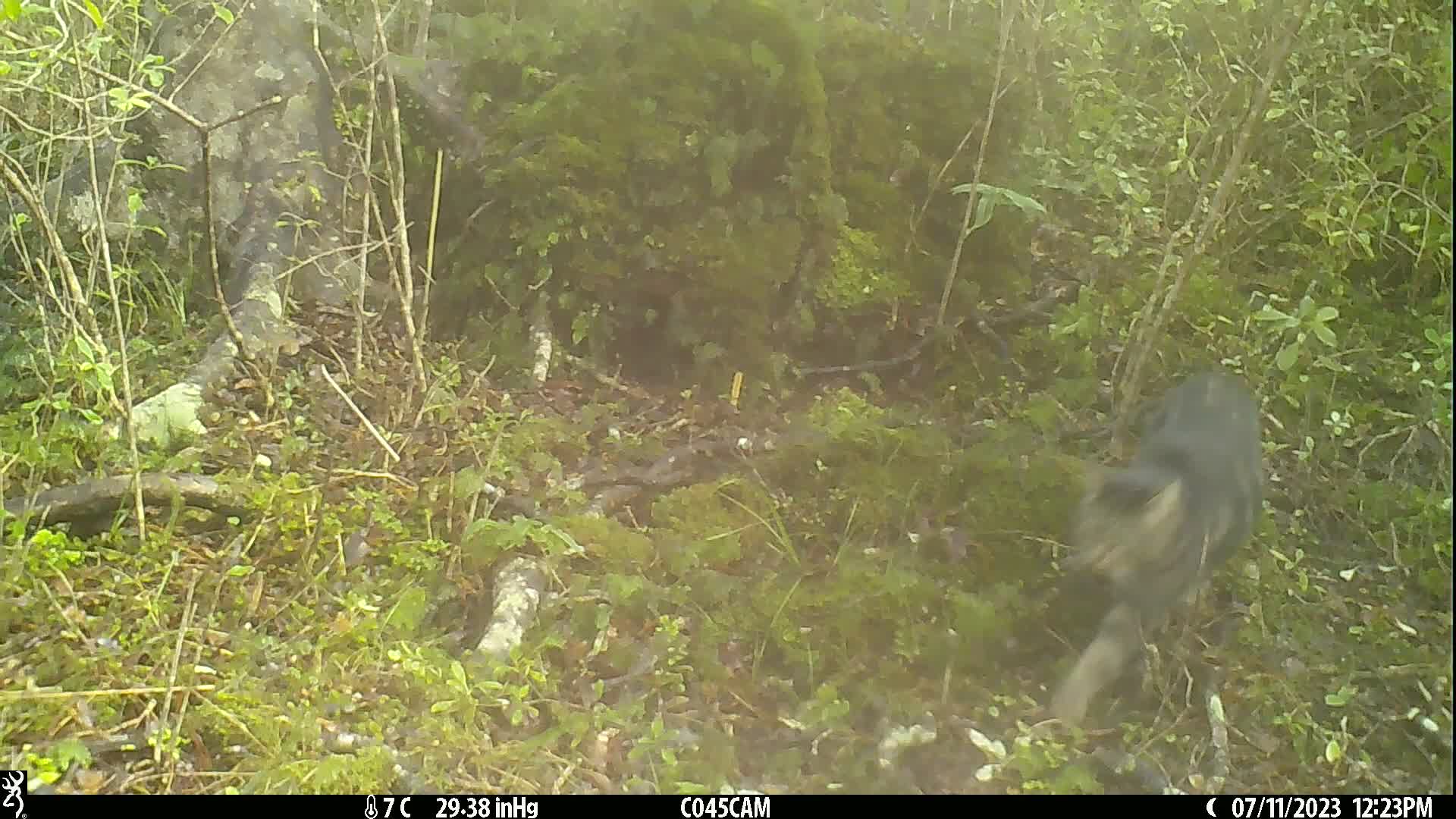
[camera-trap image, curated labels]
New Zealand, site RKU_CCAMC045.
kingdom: Animalia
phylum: Chordata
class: Mammalia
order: Carnivora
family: Felidae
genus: Felis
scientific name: Felis catus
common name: domestic cat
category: cat